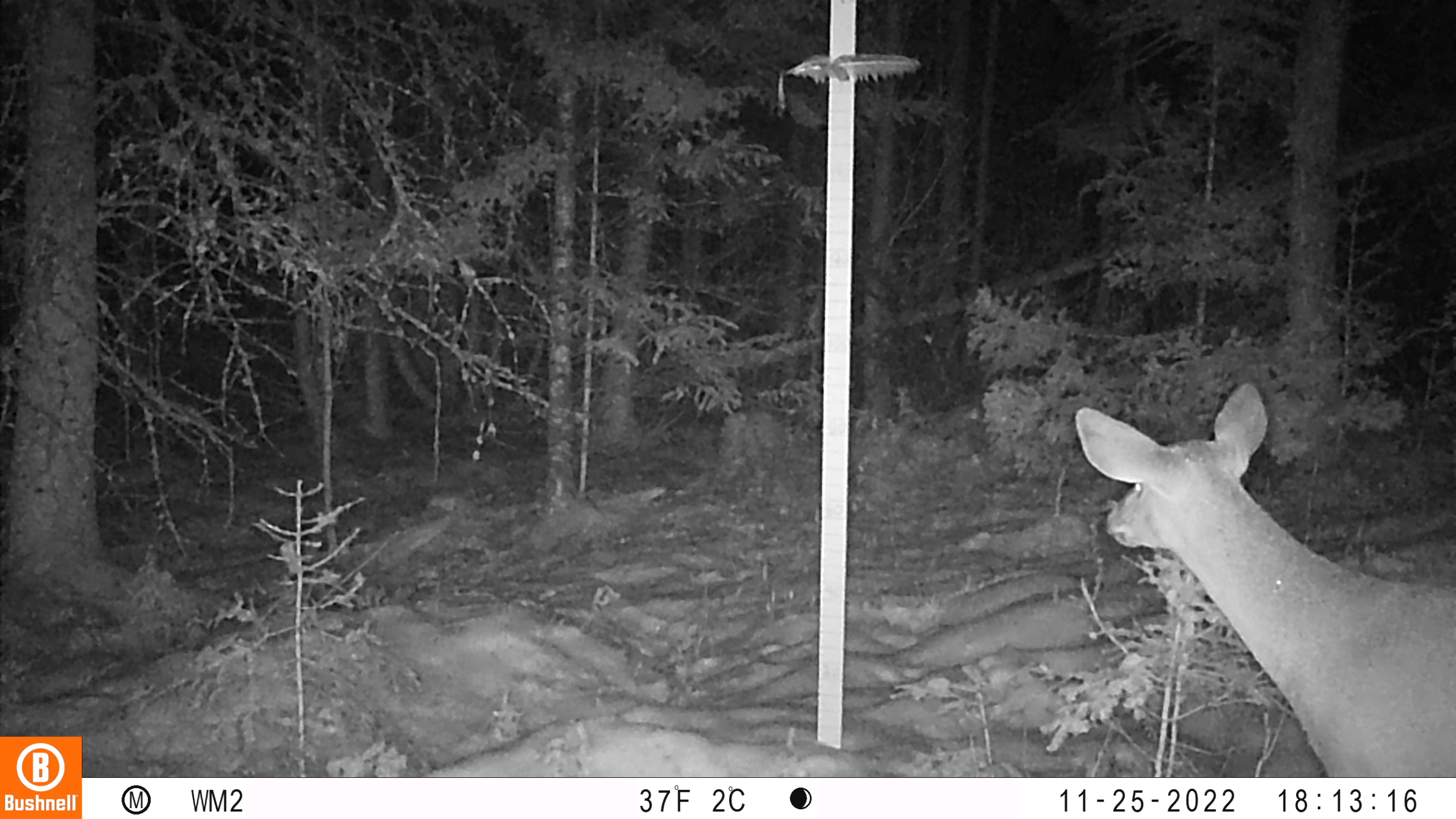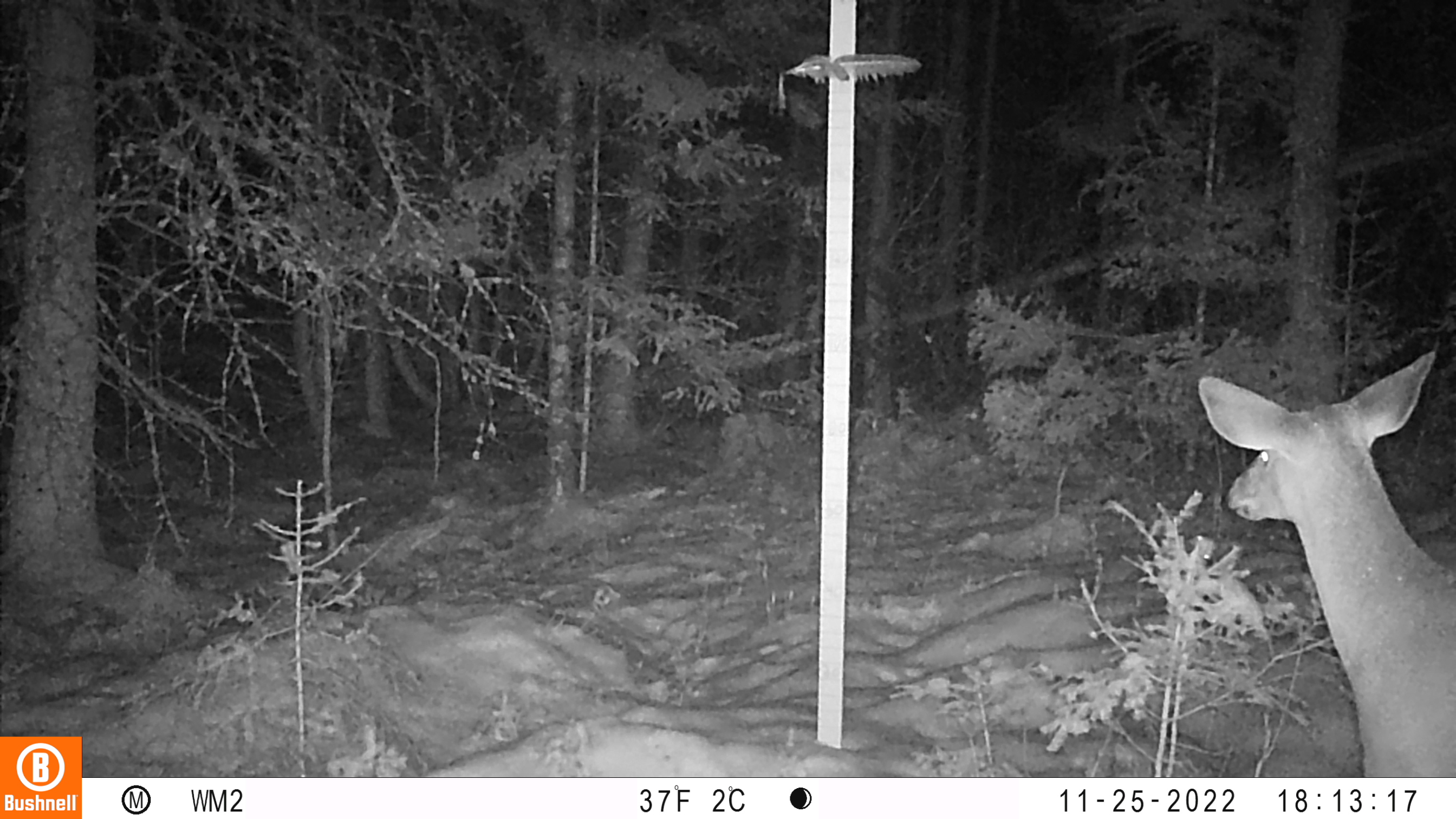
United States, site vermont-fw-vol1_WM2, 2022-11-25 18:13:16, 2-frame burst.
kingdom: Animalia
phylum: Chordata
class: Mammalia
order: Artiodactyla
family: Cervidae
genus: Odocoileus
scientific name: Odocoileus virginianus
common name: white-tailed deer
White-tailed deer (Odocoileus virginianus).